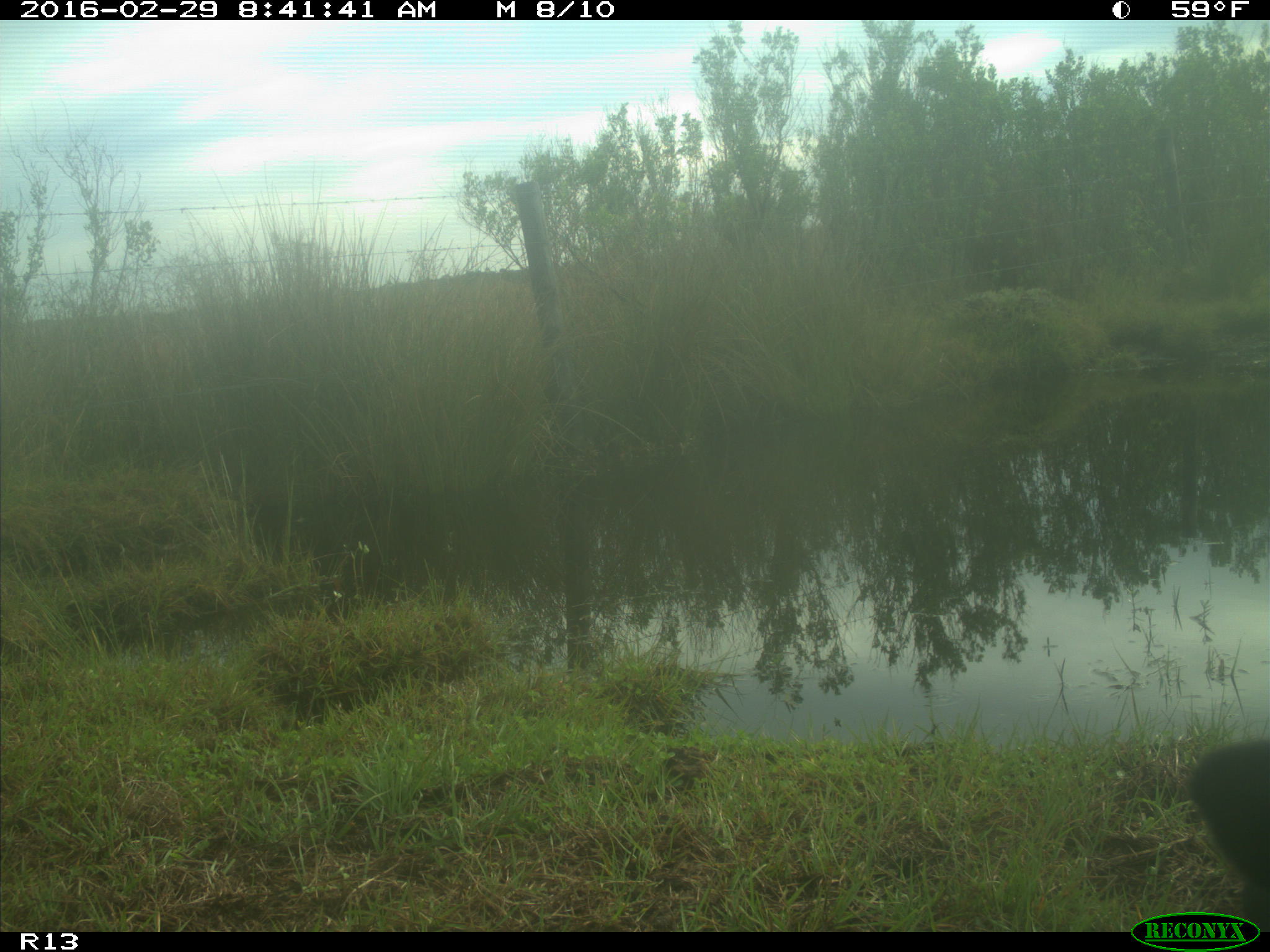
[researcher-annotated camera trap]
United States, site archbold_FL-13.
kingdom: Animalia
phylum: Chordata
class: Mammalia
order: Artiodactyla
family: Bovidae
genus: Bos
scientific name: Bos taurus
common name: domestic cow